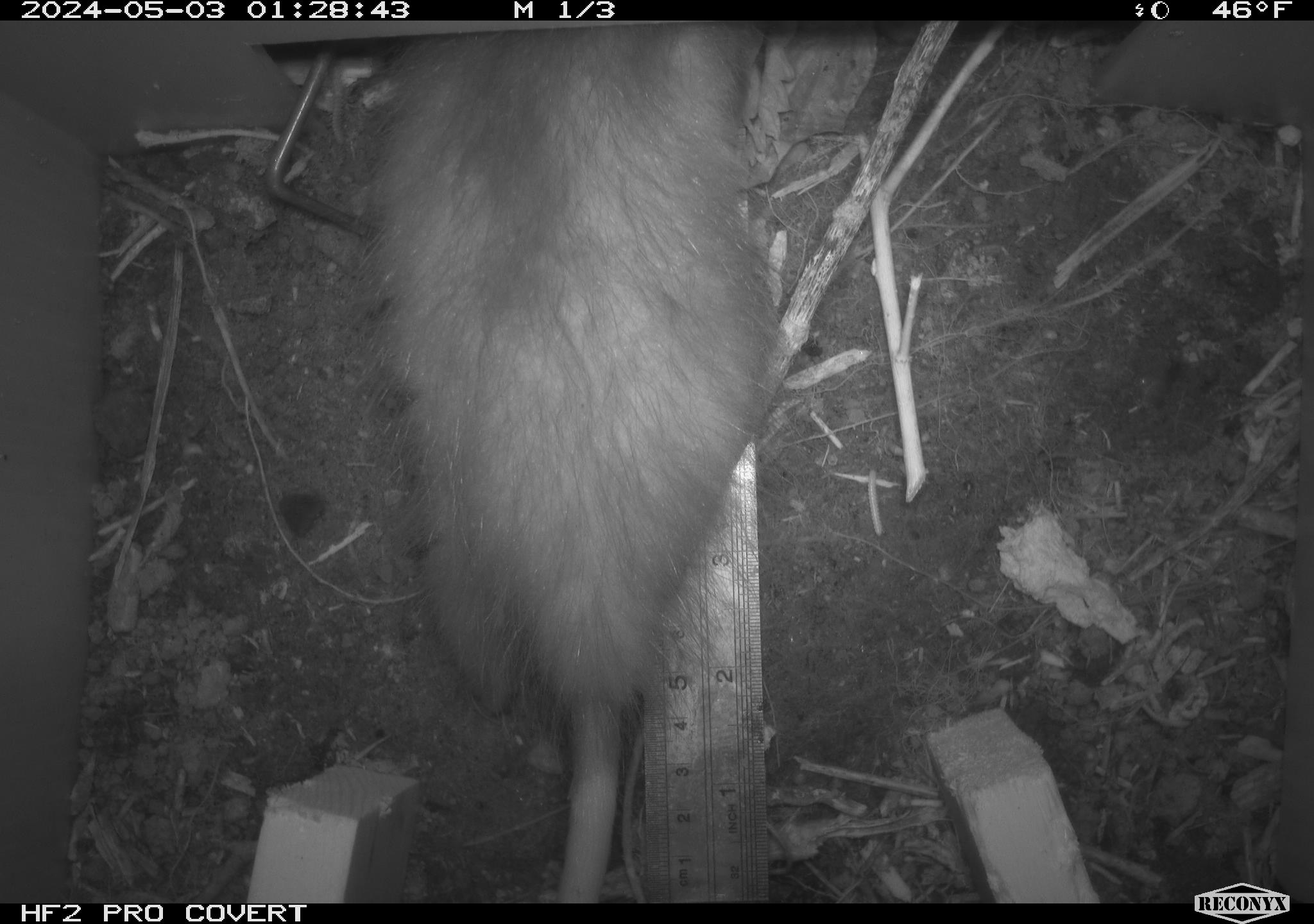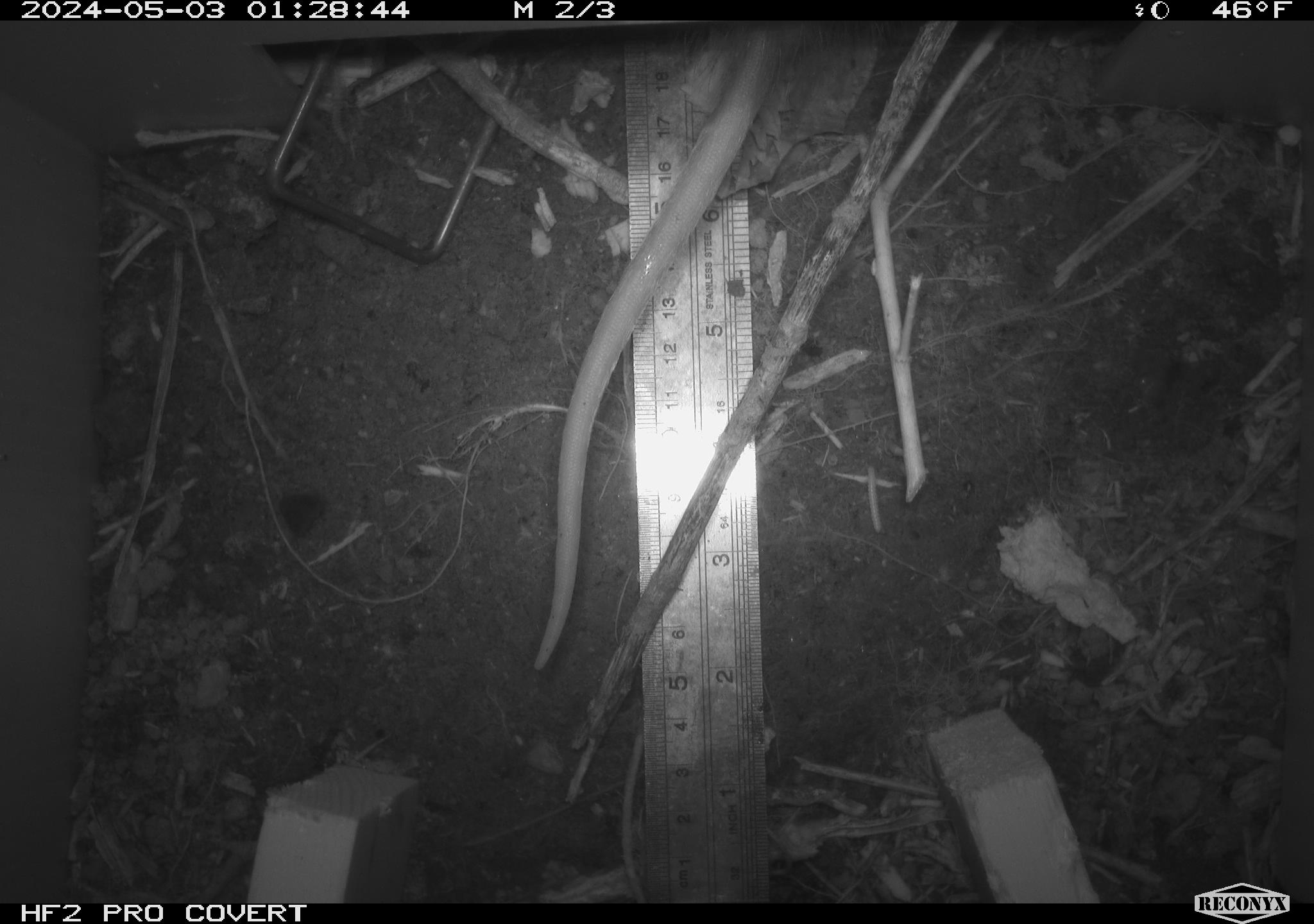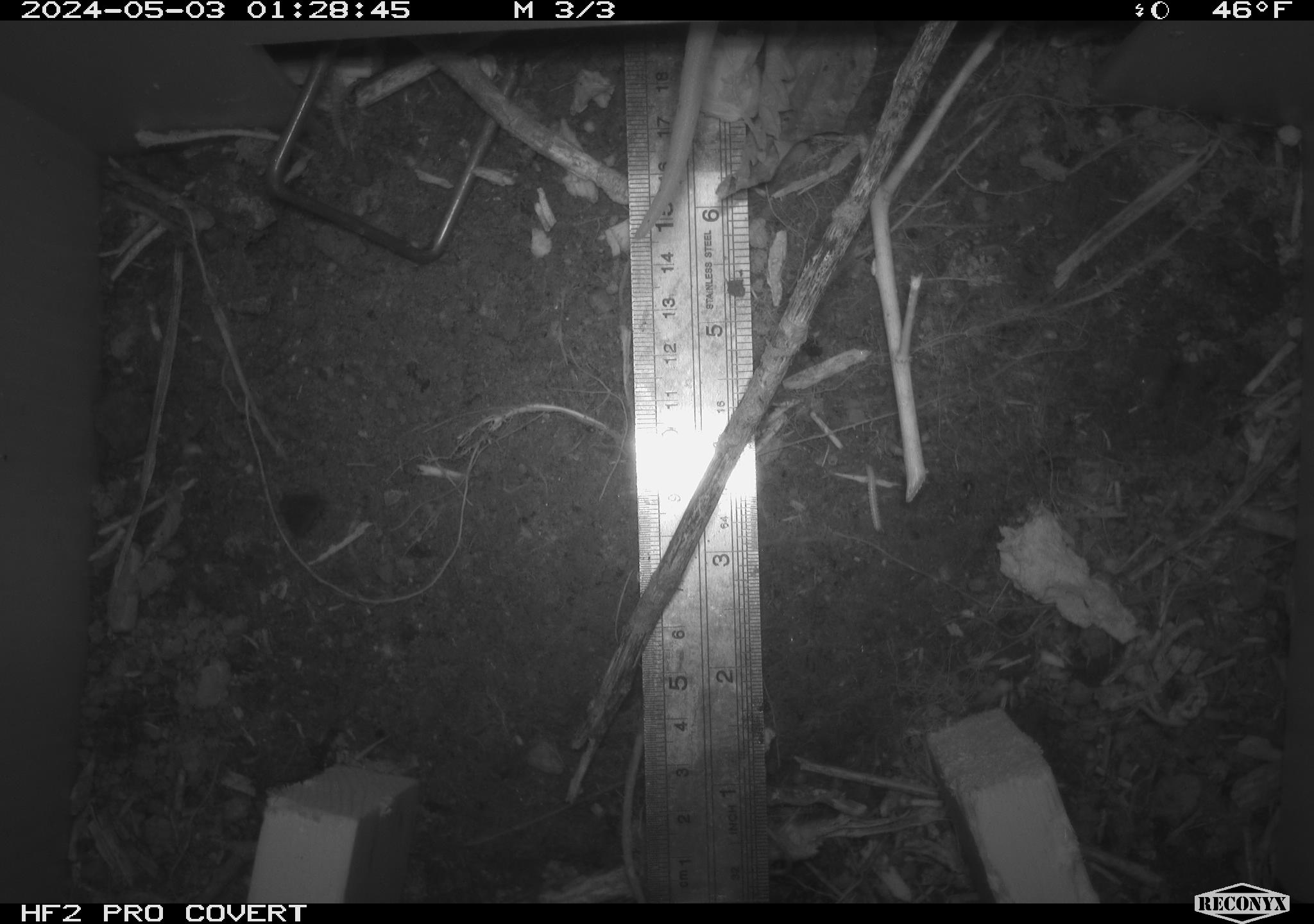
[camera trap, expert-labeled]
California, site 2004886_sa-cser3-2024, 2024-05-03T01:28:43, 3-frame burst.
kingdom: Animalia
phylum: Chordata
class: Mammalia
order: Didelphimorphia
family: Didelphidae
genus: Didelphis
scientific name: Didelphis virginiana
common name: virginia opossum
Virginia opossum (Didelphis virginiana).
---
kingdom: Animalia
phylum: Chordata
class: Mammalia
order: Rodentia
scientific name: Rodentia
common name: rodent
Rodent (Rodentia).